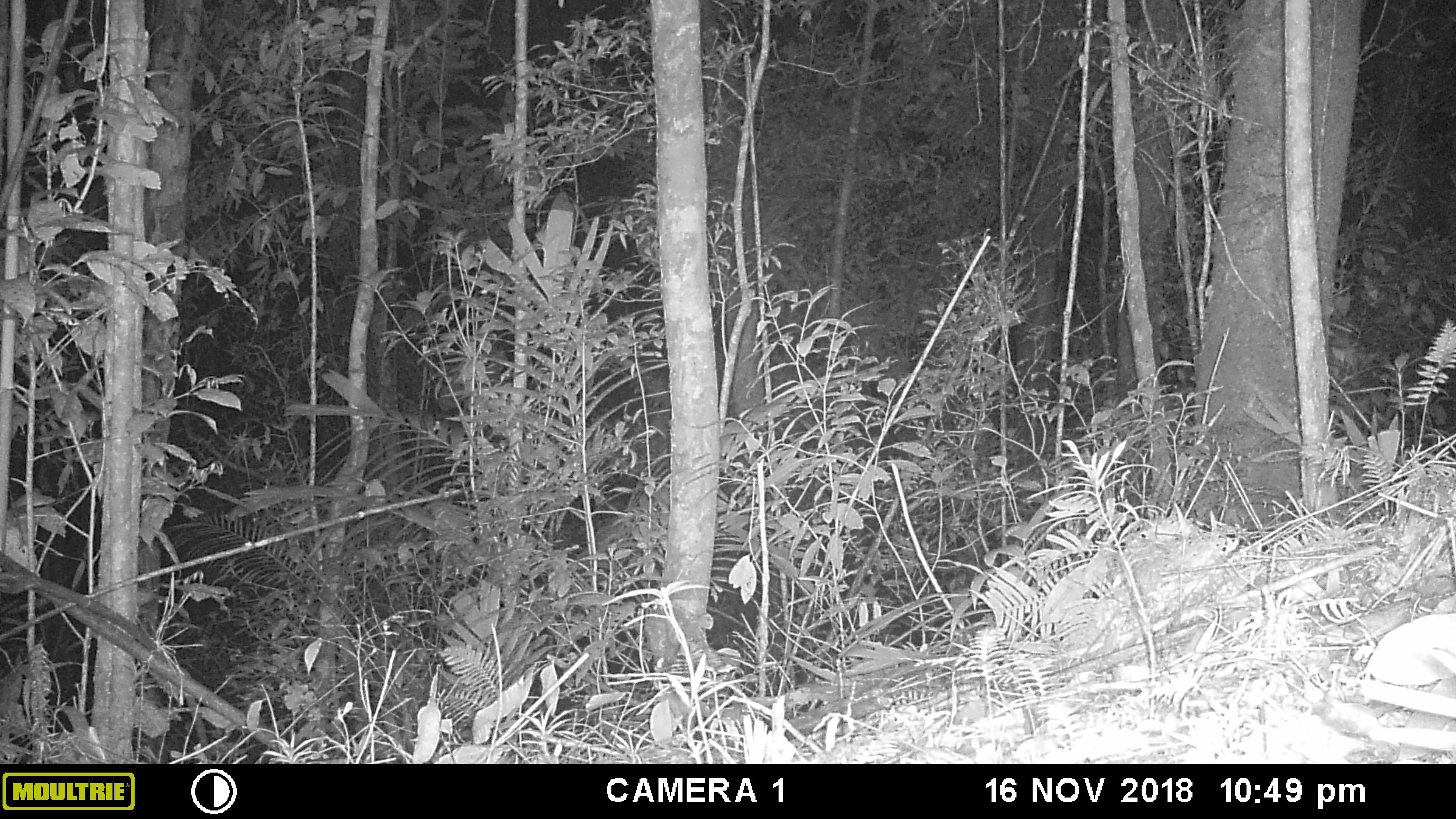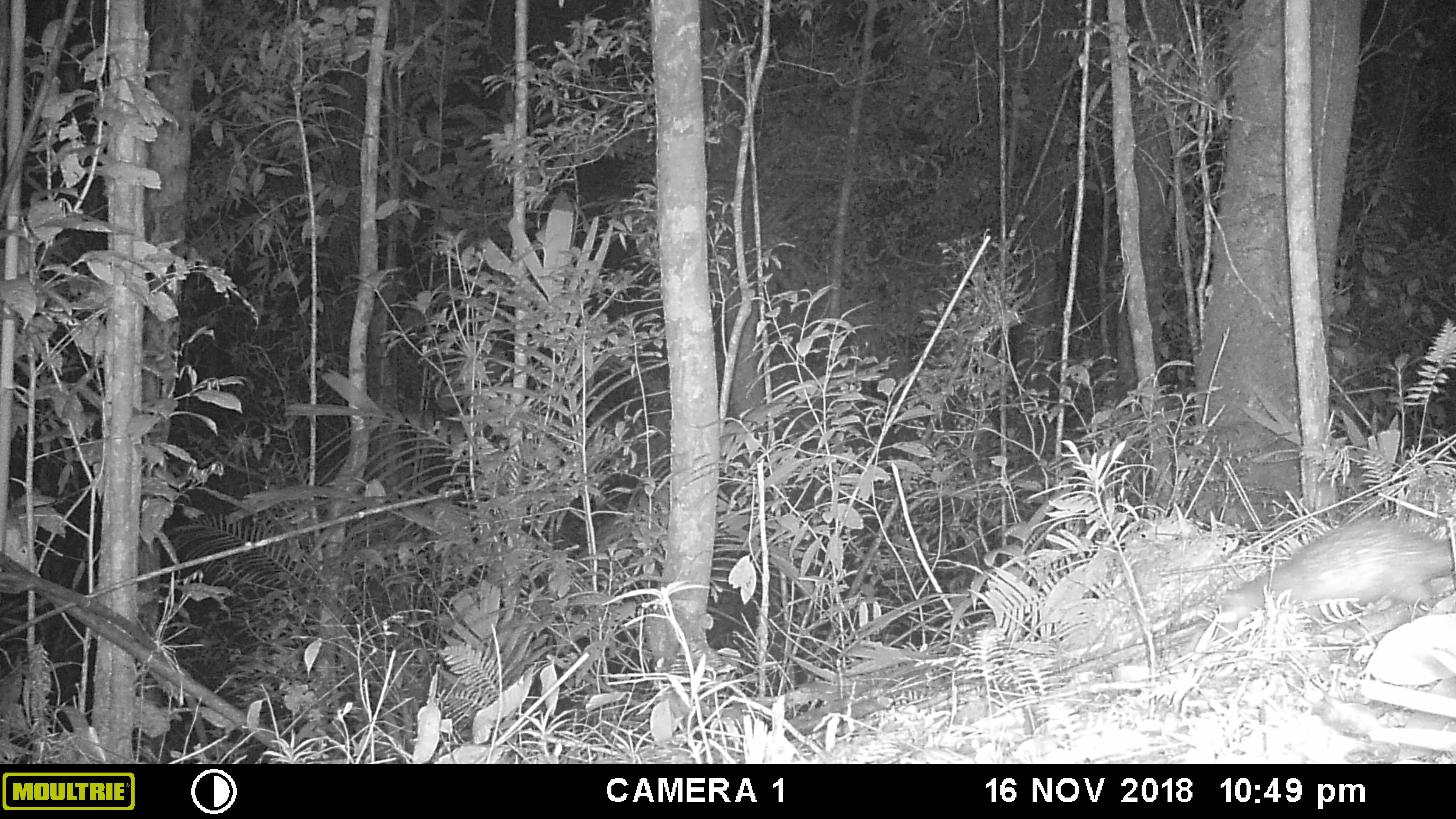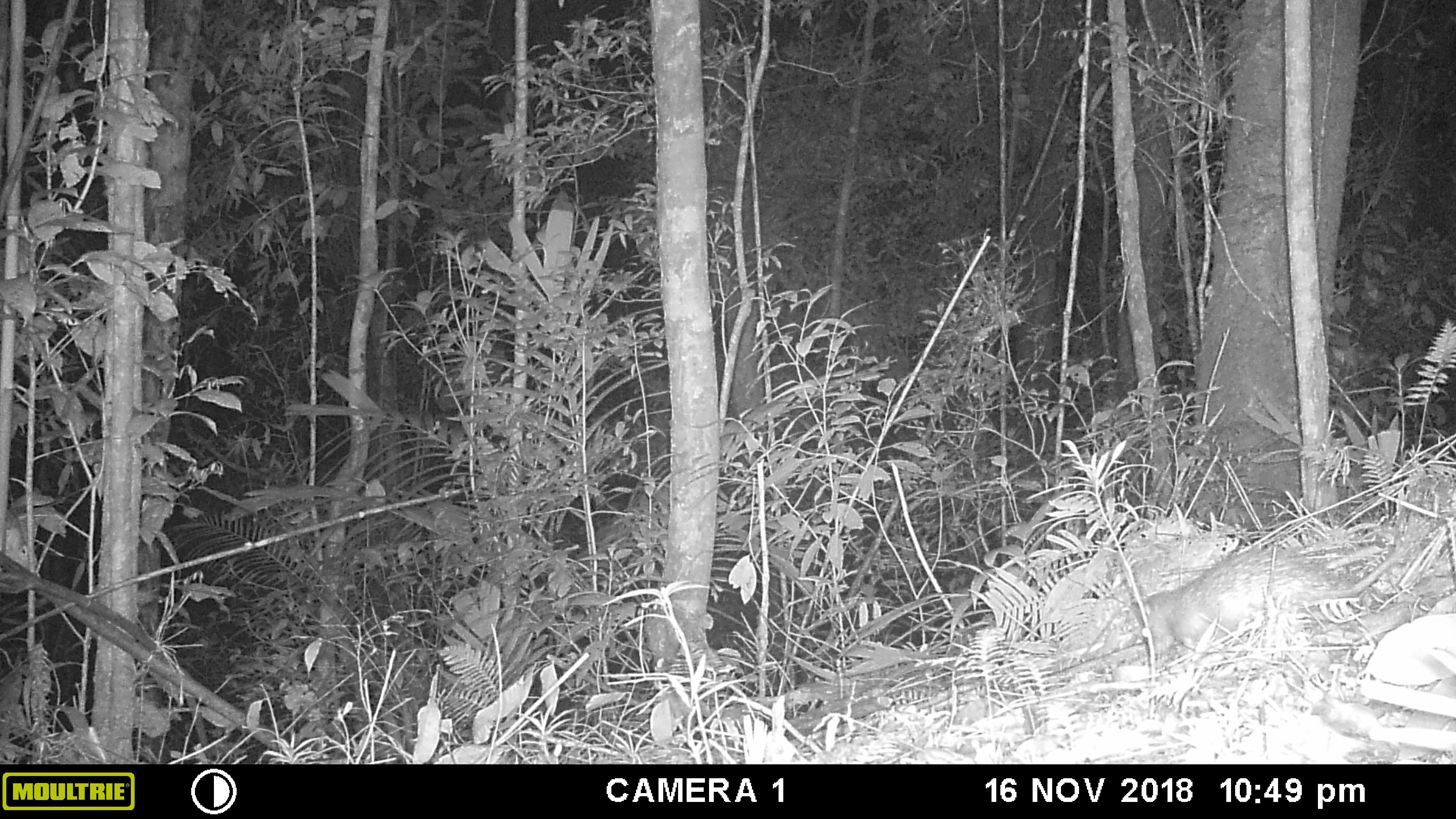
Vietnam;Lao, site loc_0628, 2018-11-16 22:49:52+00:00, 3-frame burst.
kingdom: Animalia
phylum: Chordata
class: Mammalia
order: Rodentia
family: Hystricidae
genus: Atherurus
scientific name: Atherurus macrourus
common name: asiatic brush-tailed porcupine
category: asiatic brush tailed porcupine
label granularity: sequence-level